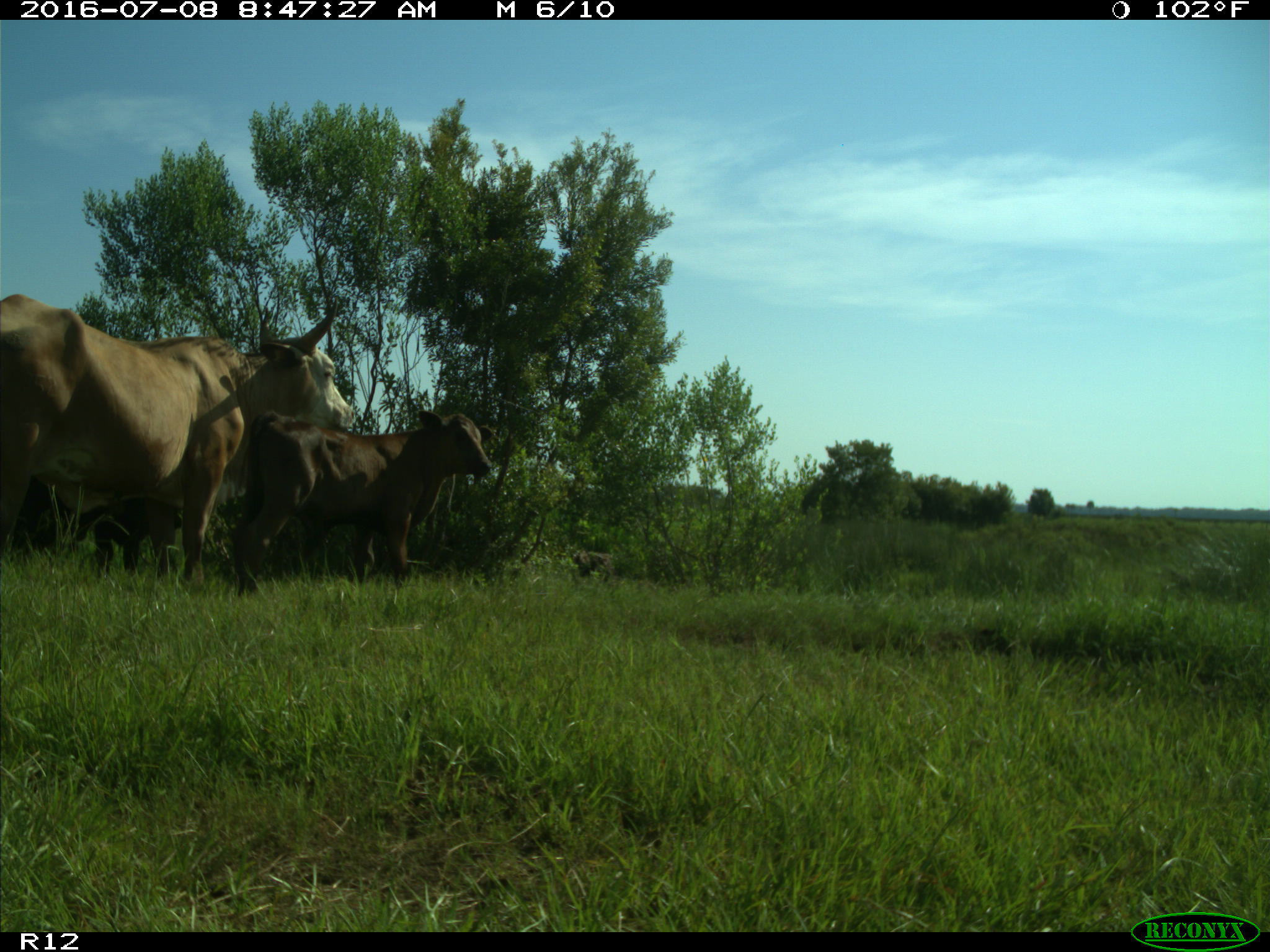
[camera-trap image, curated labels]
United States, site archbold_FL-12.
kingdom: Animalia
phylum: Chordata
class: Mammalia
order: Artiodactyla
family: Bovidae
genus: Bos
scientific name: Bos taurus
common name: domestic cow